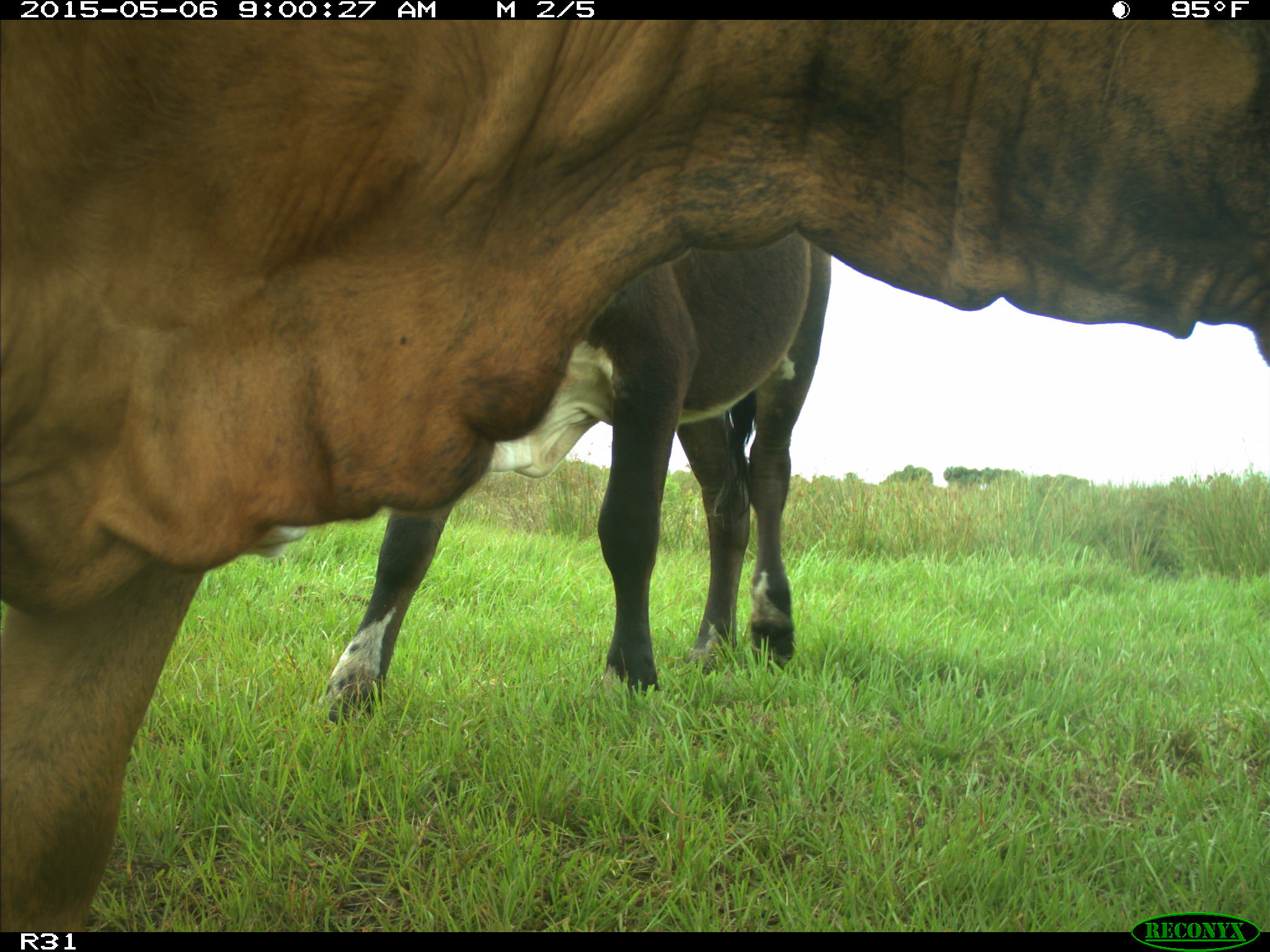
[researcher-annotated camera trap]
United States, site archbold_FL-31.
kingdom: Animalia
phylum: Chordata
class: Mammalia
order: Artiodactyla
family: Bovidae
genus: Bos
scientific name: Bos taurus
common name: domestic cow